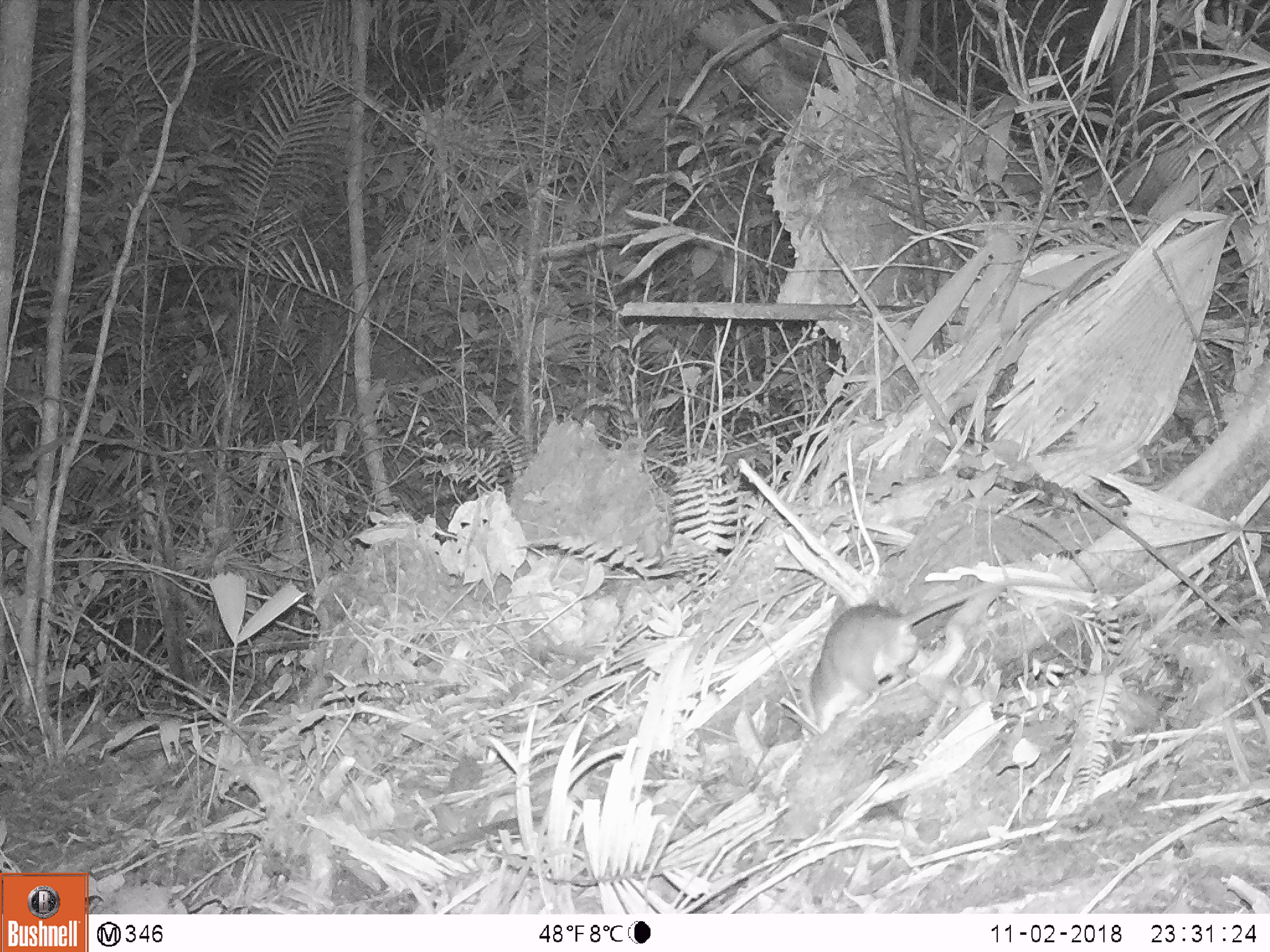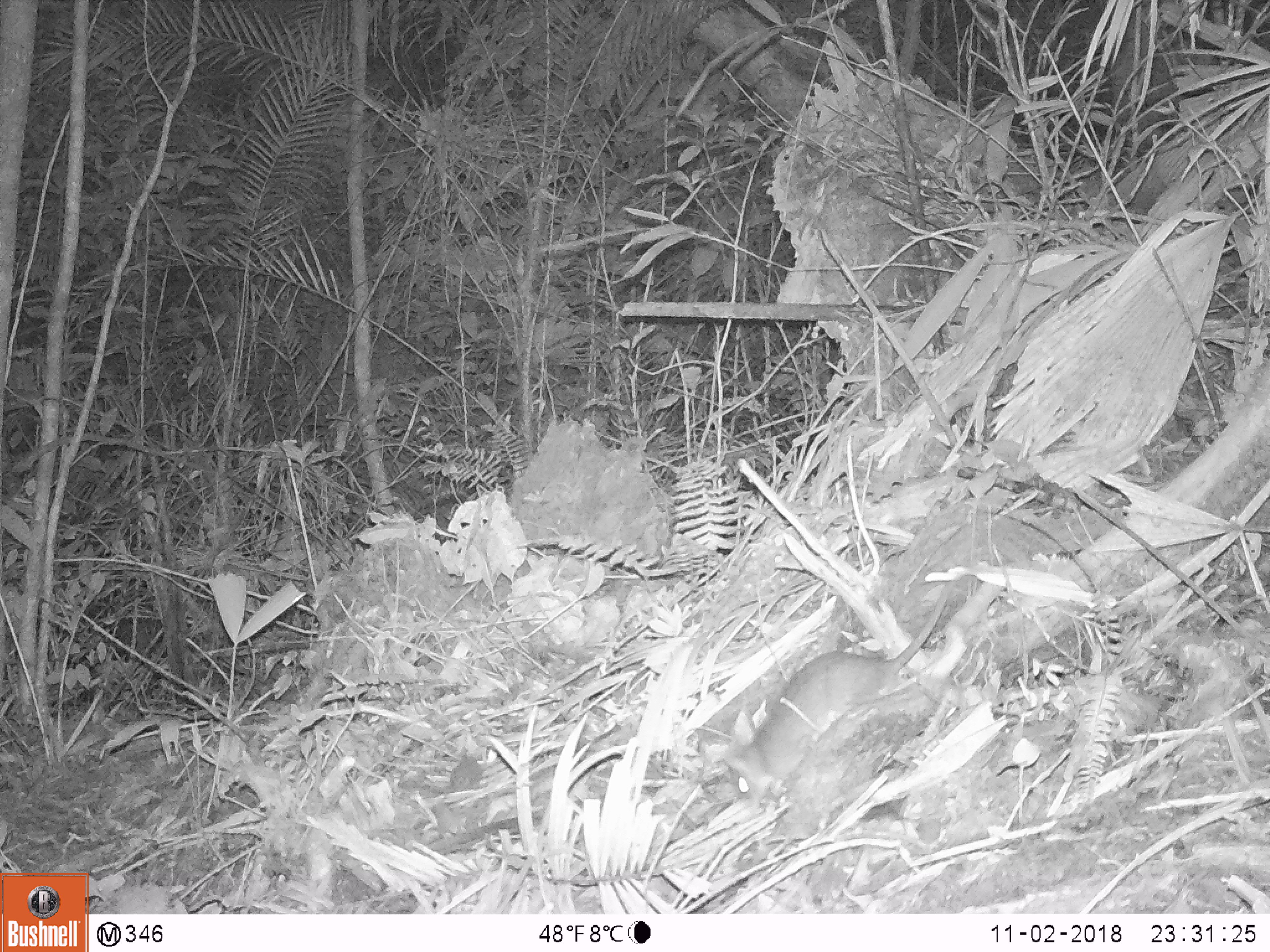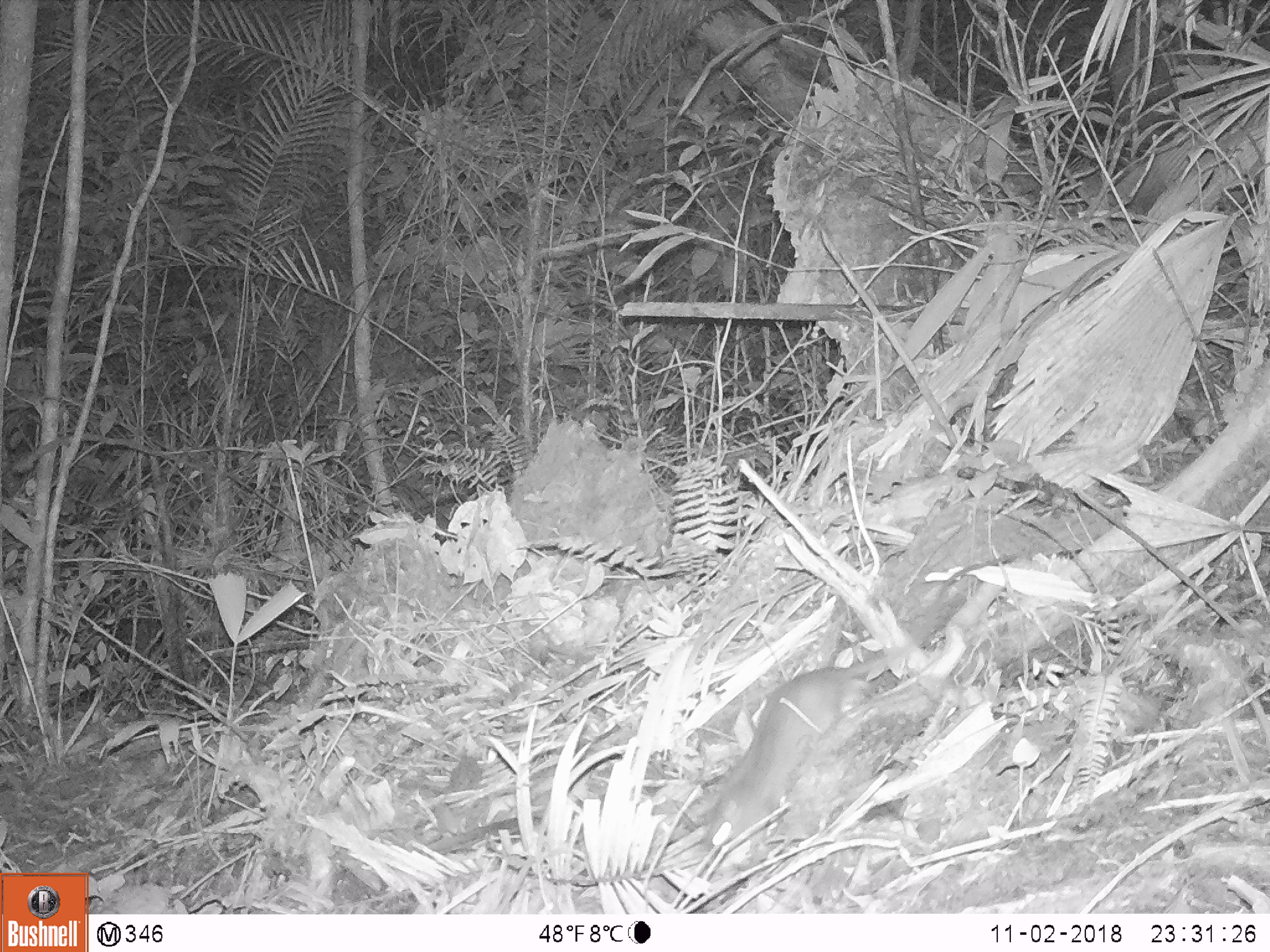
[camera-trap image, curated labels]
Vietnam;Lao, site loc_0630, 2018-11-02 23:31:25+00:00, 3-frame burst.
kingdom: Animalia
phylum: Chordata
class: Mammalia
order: Rodentia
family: Muridae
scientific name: Muridae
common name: old-world mice and rats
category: unidentified murid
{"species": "unidentified murid (old-world mice and rats) (Muridae)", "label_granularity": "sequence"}